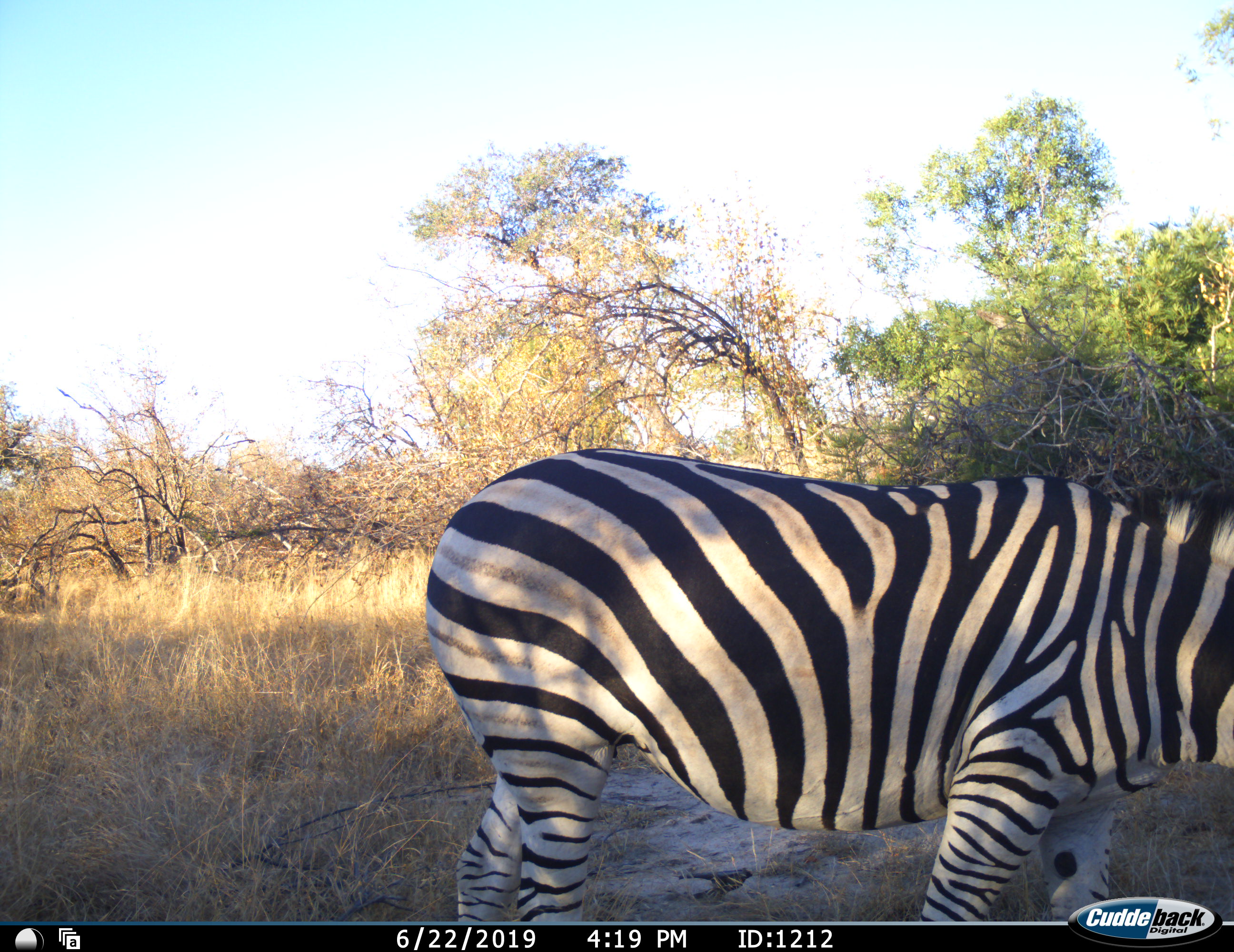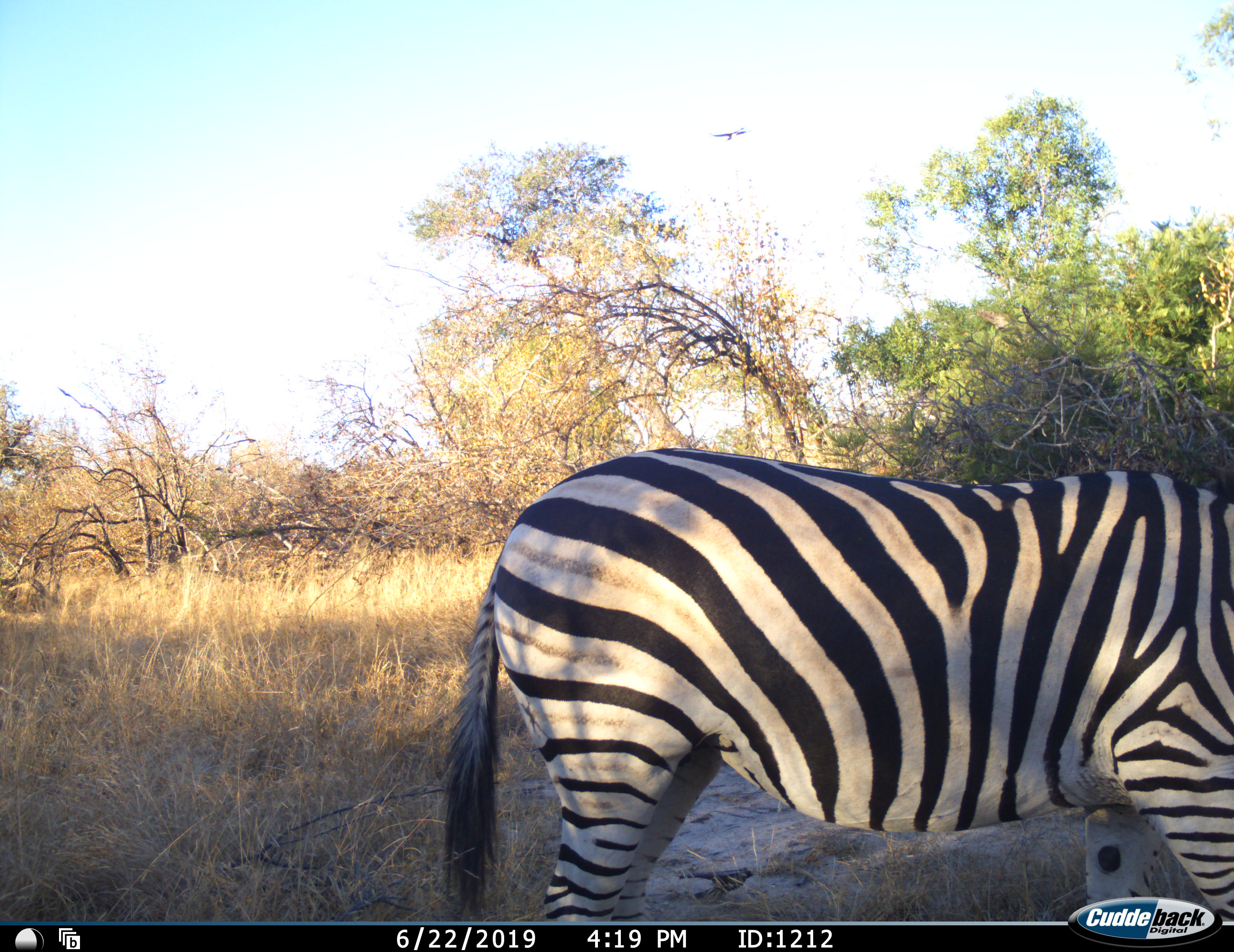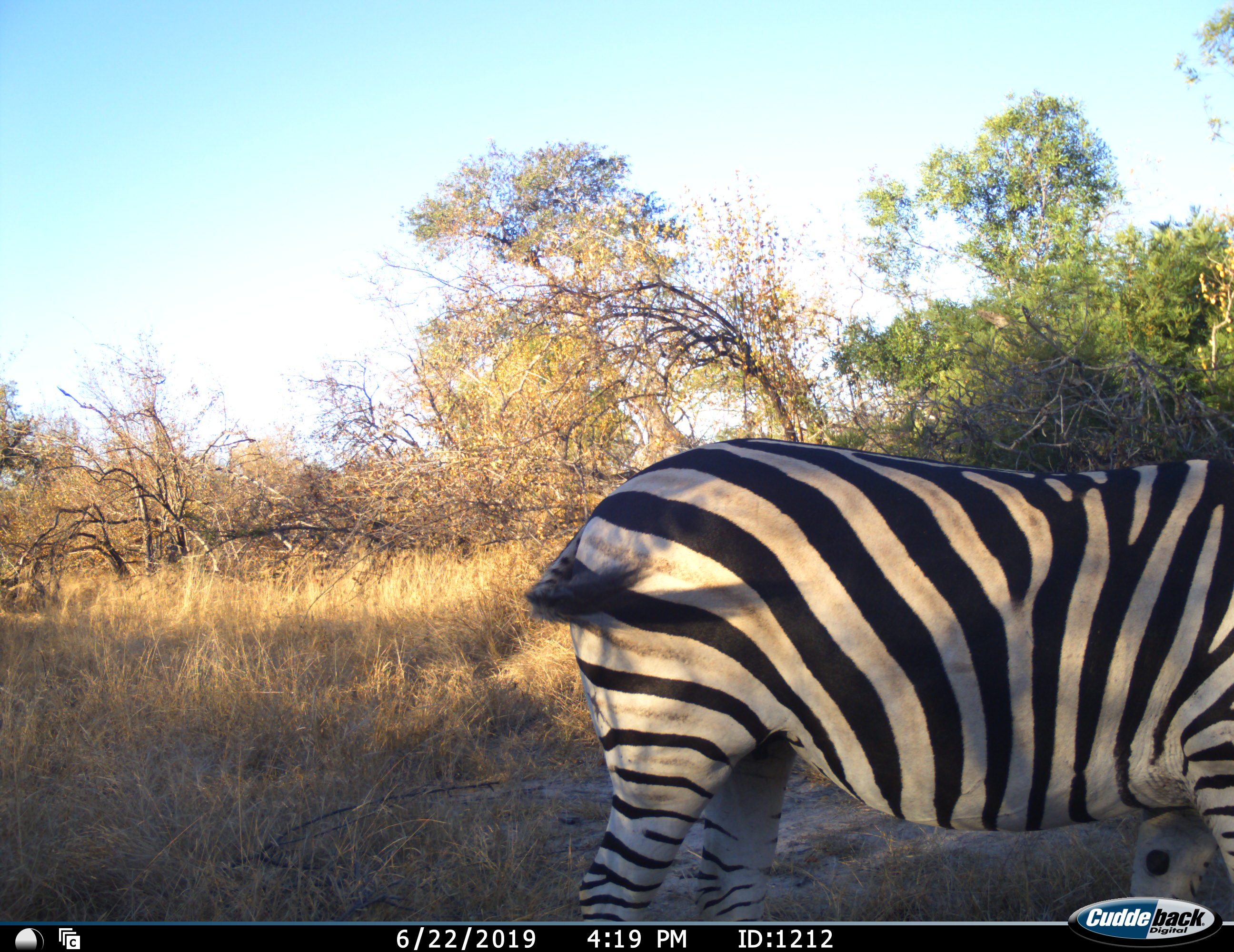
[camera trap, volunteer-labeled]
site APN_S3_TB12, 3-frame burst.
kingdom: Animalia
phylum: Chordata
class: Mammalia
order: Perissodactyla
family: Equidae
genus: Equus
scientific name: Equus quagga burchellii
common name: burchell's zebra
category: zebraburchells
Zebraburchells (burchell's zebra) (Equus quagga burchellii), count 1. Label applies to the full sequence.